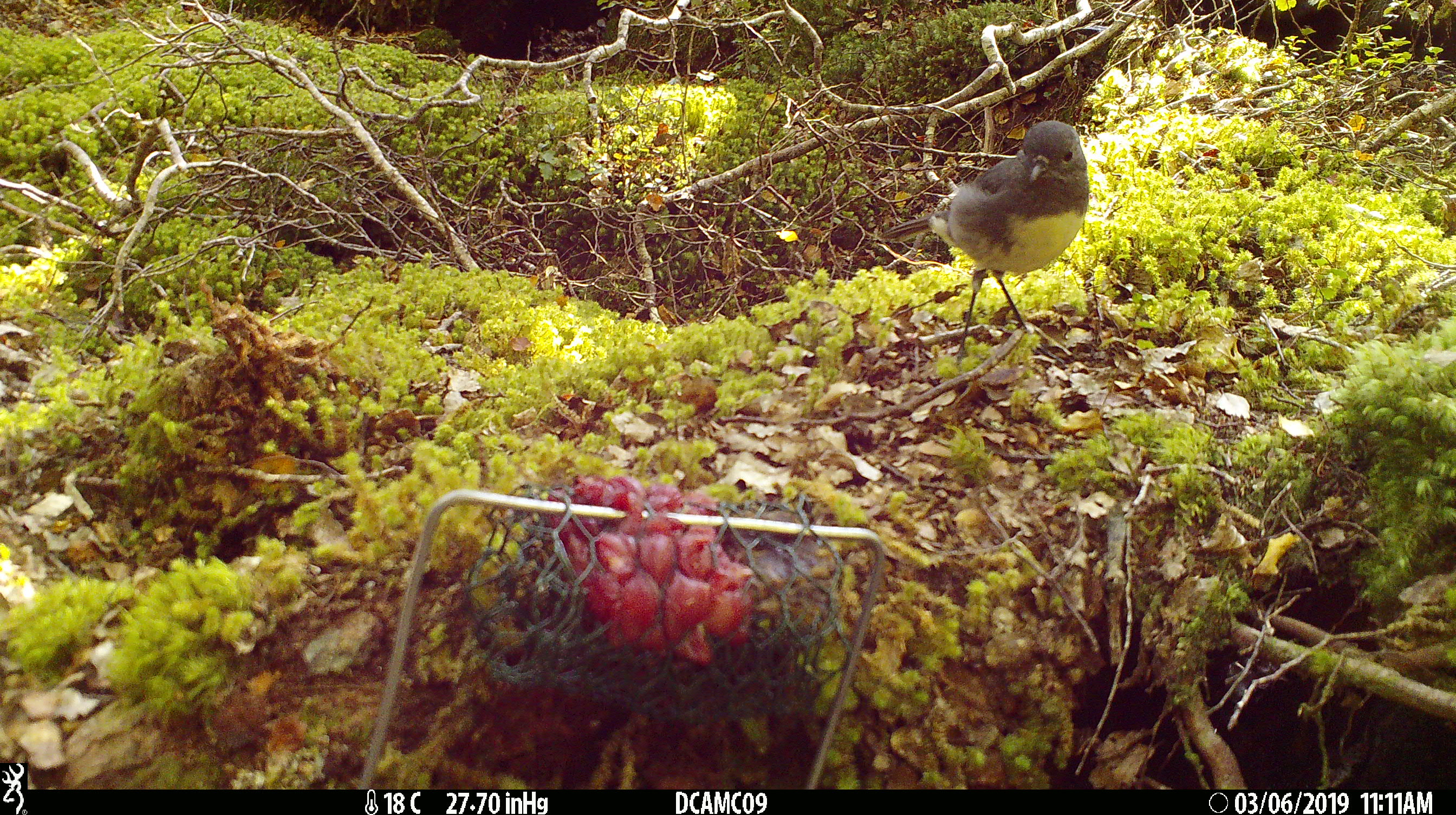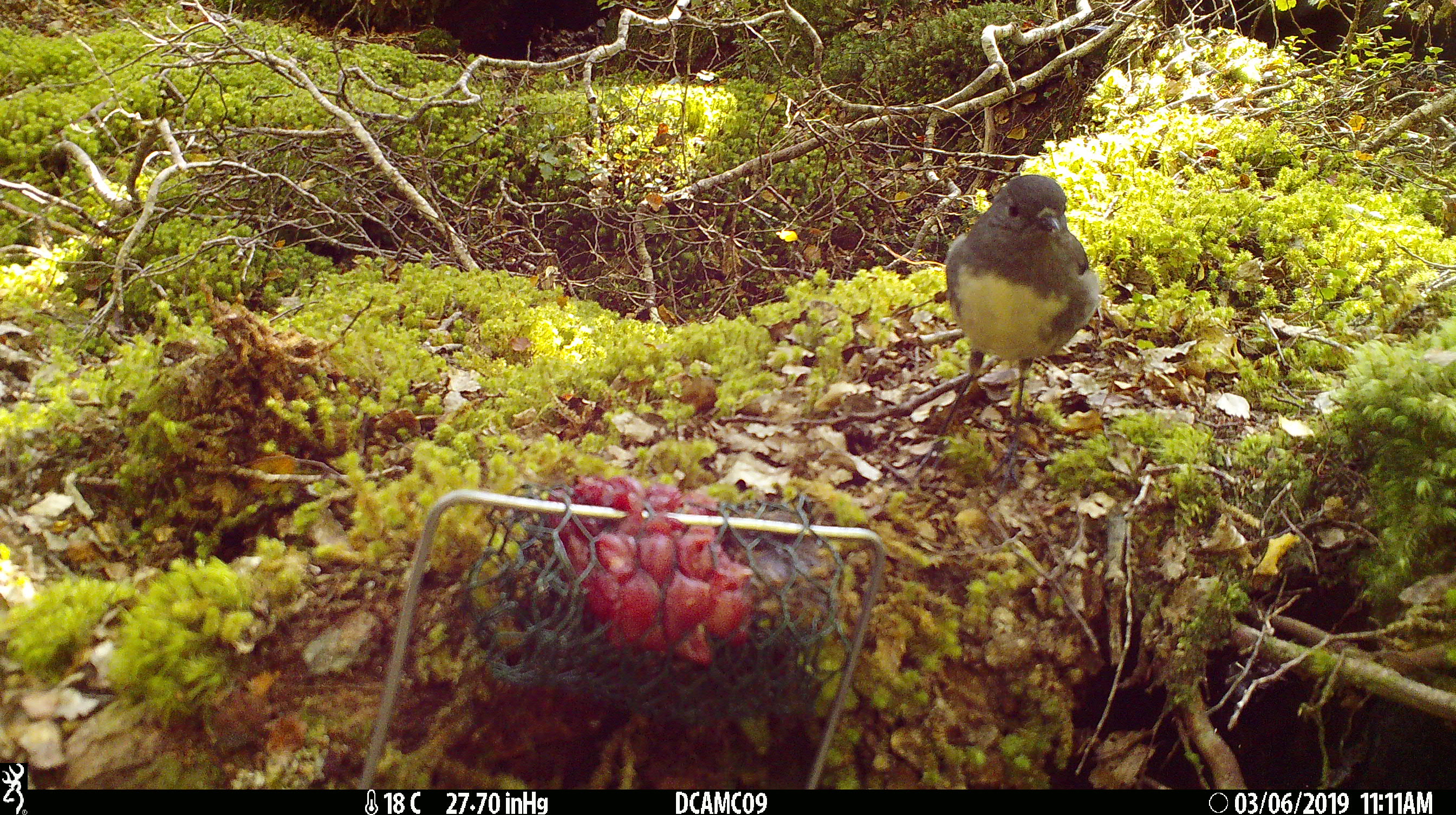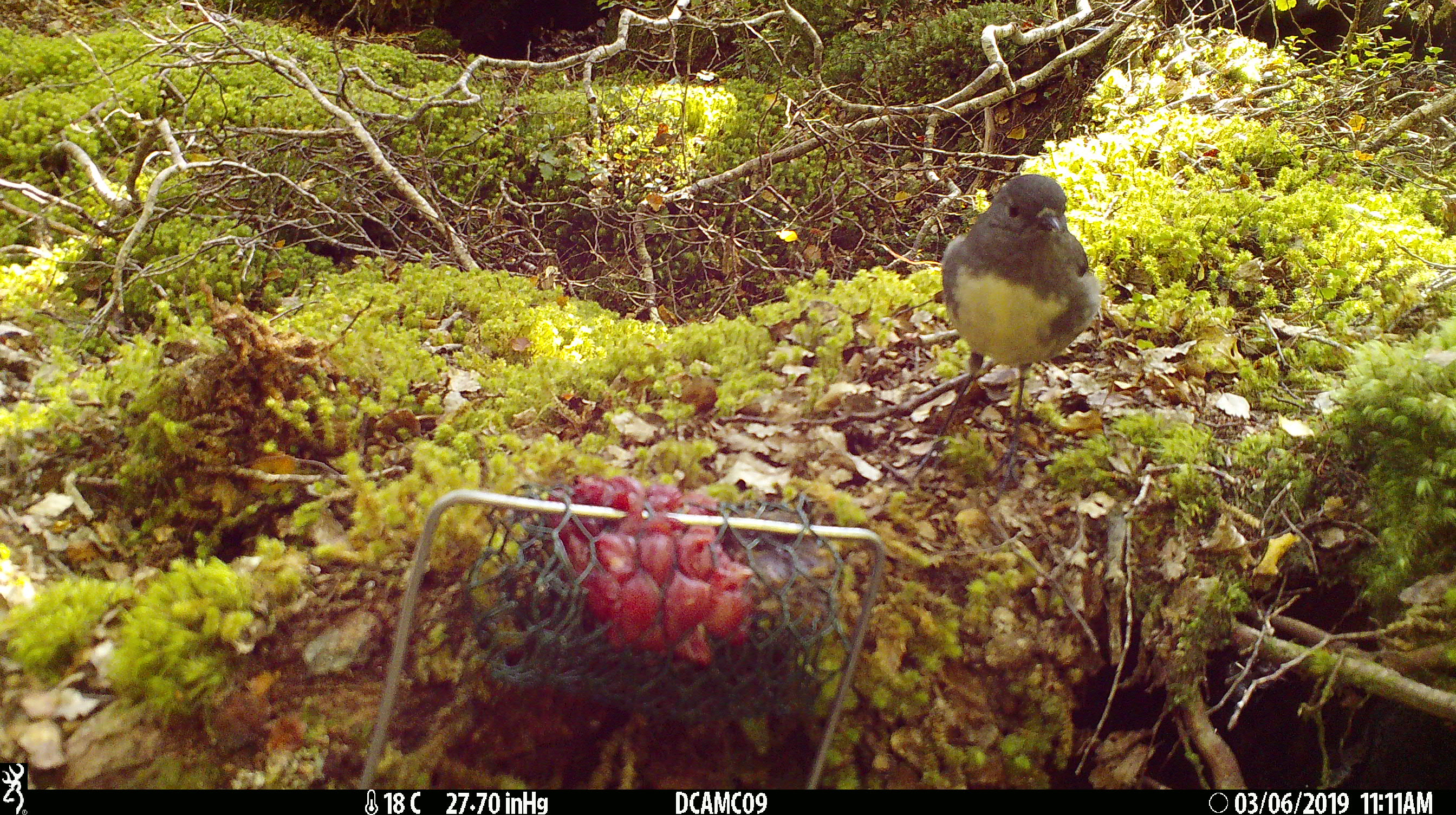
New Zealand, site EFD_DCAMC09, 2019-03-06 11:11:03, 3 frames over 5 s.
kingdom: Animalia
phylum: Chordata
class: Aves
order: Passeriformes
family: Petroicidae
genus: Petroica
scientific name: Petroica australis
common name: new zealand robin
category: robin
Robin (new zealand robin) (Petroica australis).